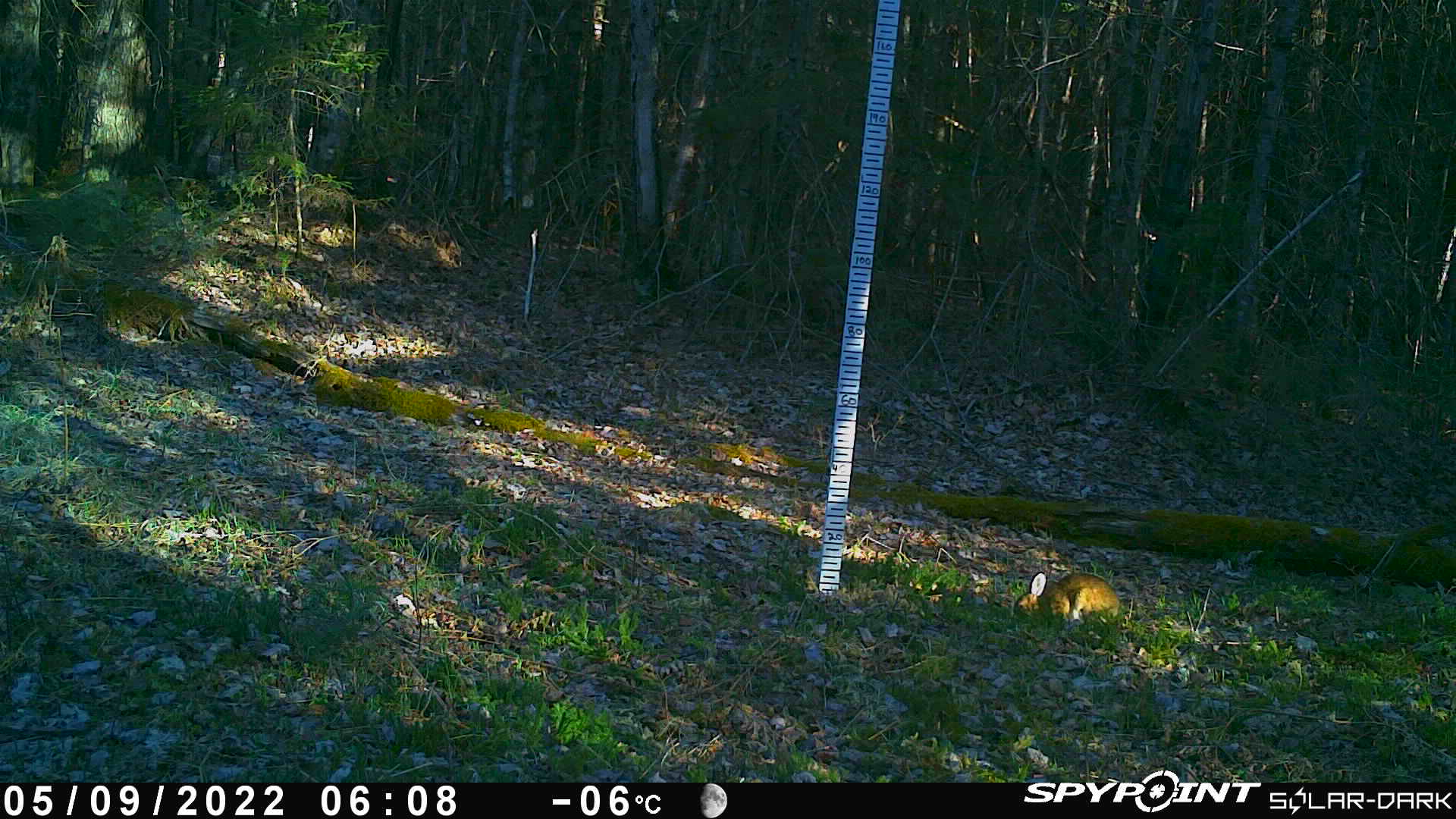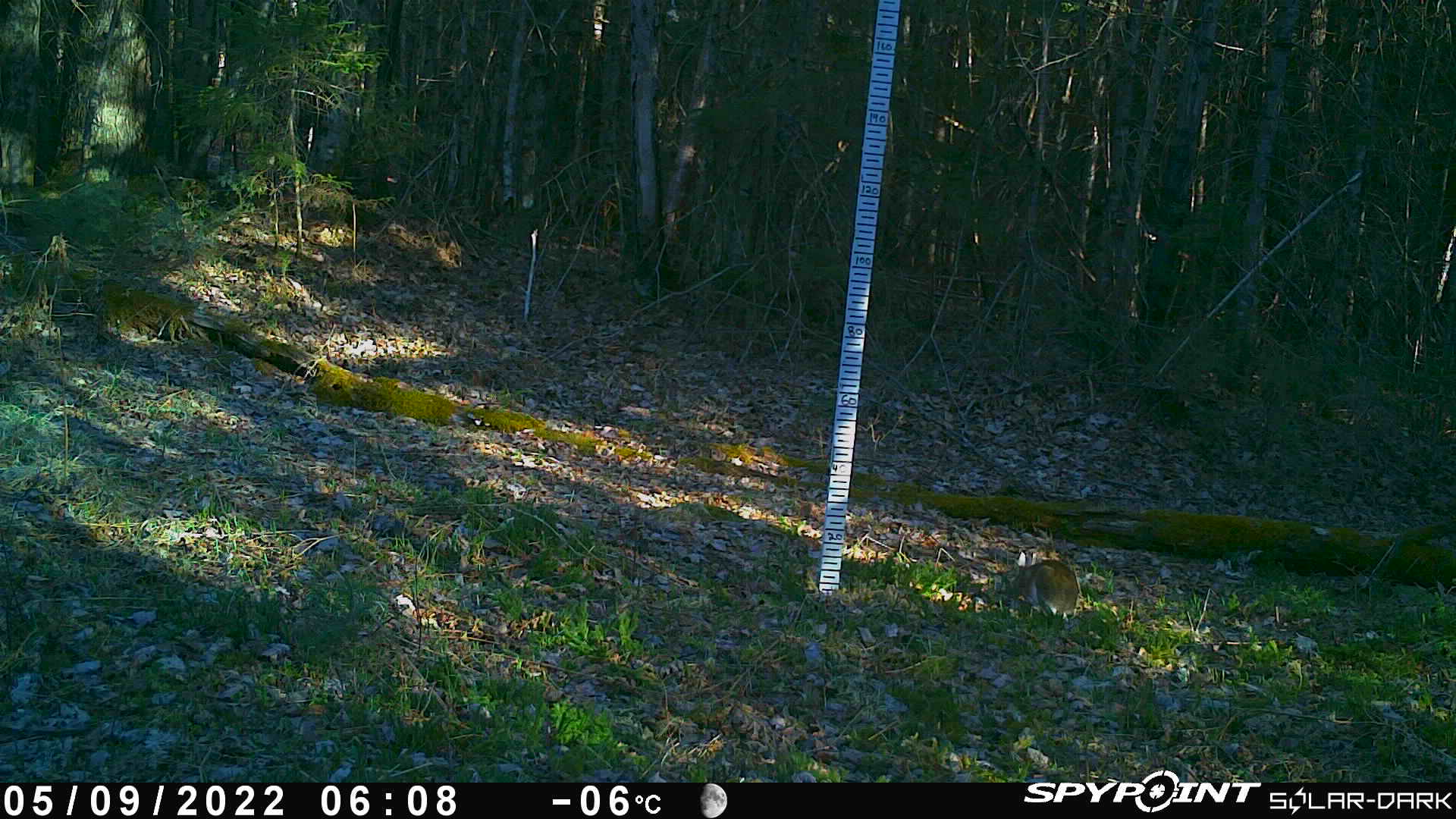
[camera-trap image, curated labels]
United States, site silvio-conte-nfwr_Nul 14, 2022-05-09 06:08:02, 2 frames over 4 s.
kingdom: Animalia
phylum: Chordata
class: Mammalia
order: Lagomorpha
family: Leporidae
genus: Lepus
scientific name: Lepus americanus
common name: snowshoe hare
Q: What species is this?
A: Snowshoe hare (Lepus americanus).